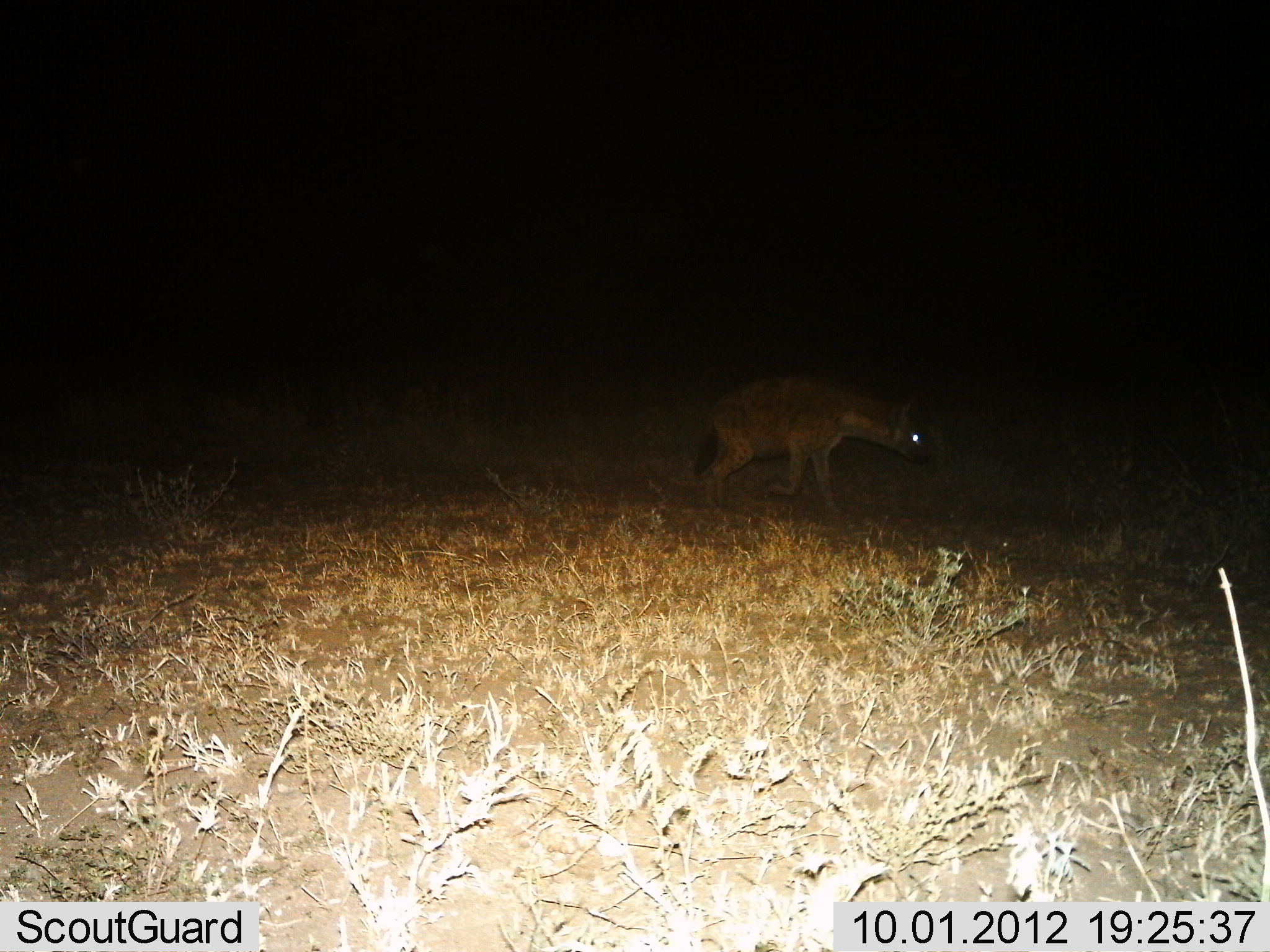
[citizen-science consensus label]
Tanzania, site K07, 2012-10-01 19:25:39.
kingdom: Animalia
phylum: Chordata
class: Mammalia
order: Carnivora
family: Hyaenidae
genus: Crocuta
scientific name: Crocuta crocuta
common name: spotted hyena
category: hyenaspotted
Hyenaspotted (spotted hyena) (Crocuta crocuta), count 1. Behavior (volunteer vote fractions): standing 0%, resting 0%, moving 100%, interacting 0%. Young present (vote fraction): 0%. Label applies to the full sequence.